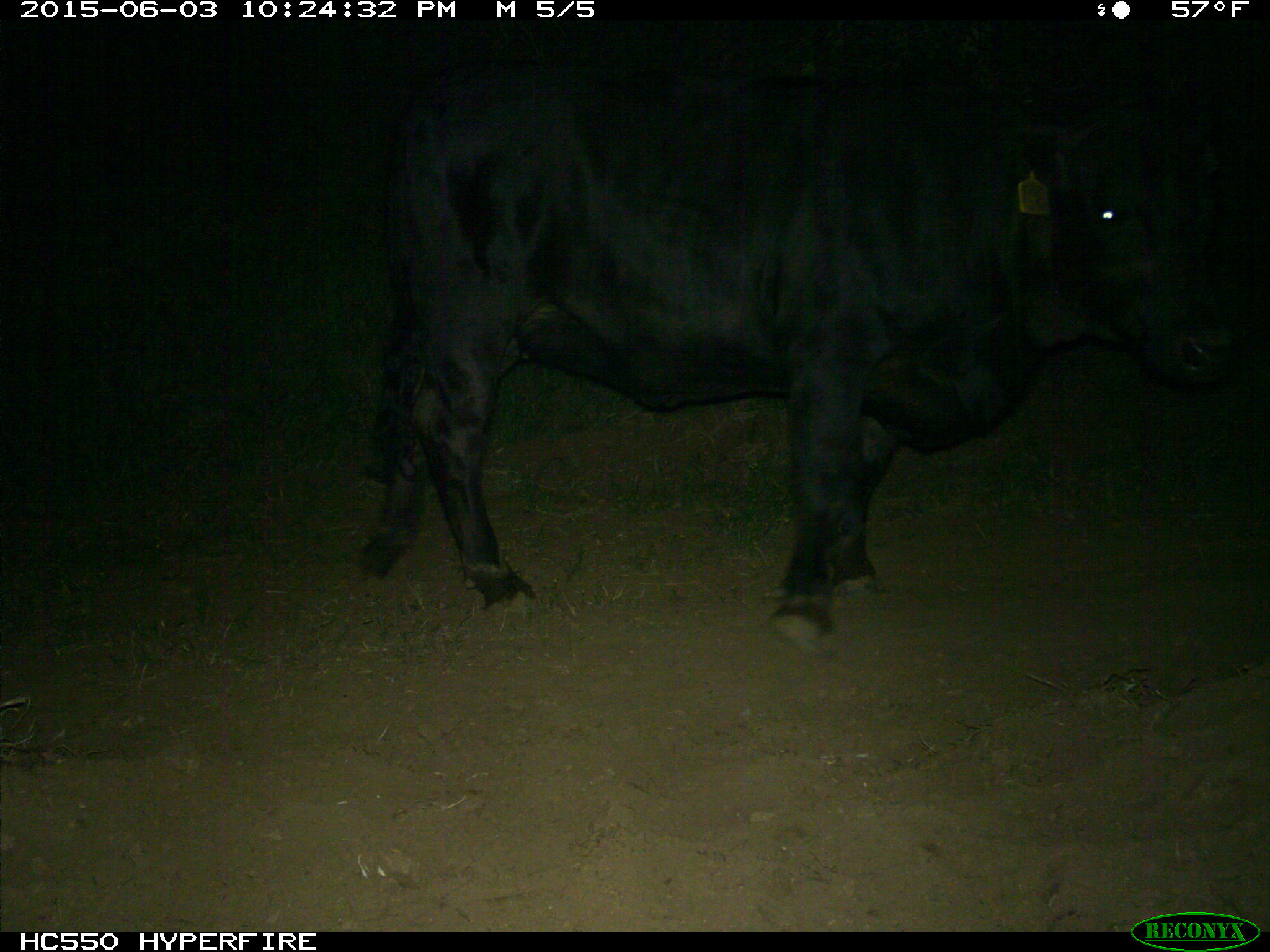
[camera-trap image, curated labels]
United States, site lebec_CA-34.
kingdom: Animalia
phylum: Chordata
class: Mammalia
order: Artiodactyla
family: Bovidae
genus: Bos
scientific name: Bos taurus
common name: domestic cow